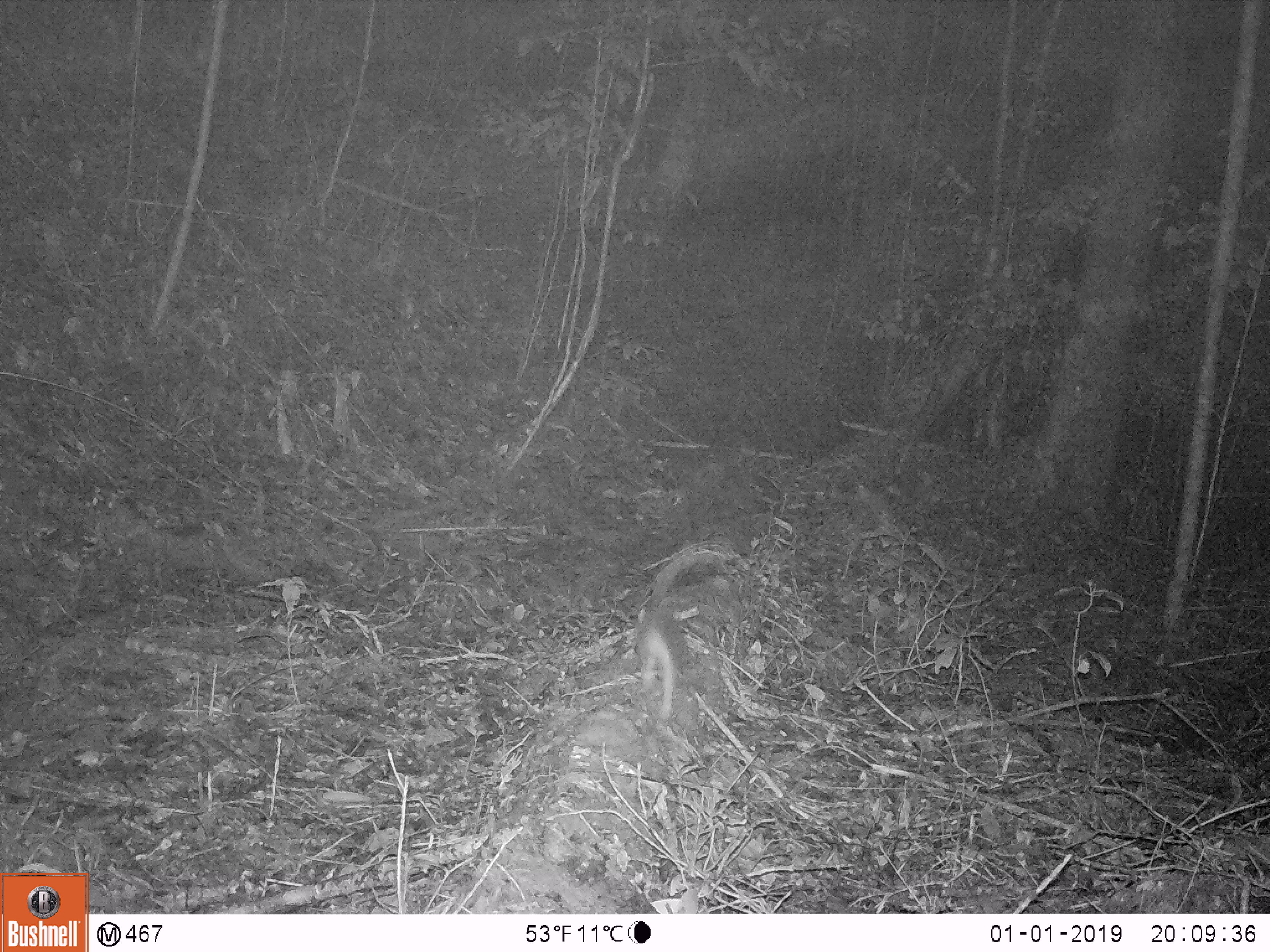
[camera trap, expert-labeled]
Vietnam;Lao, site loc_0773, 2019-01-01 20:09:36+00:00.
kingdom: Animalia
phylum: Chordata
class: Mammalia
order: Carnivora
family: Mustelidae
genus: Melogale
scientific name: Melogale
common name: ferret badger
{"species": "ferret badger (Melogale)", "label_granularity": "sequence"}